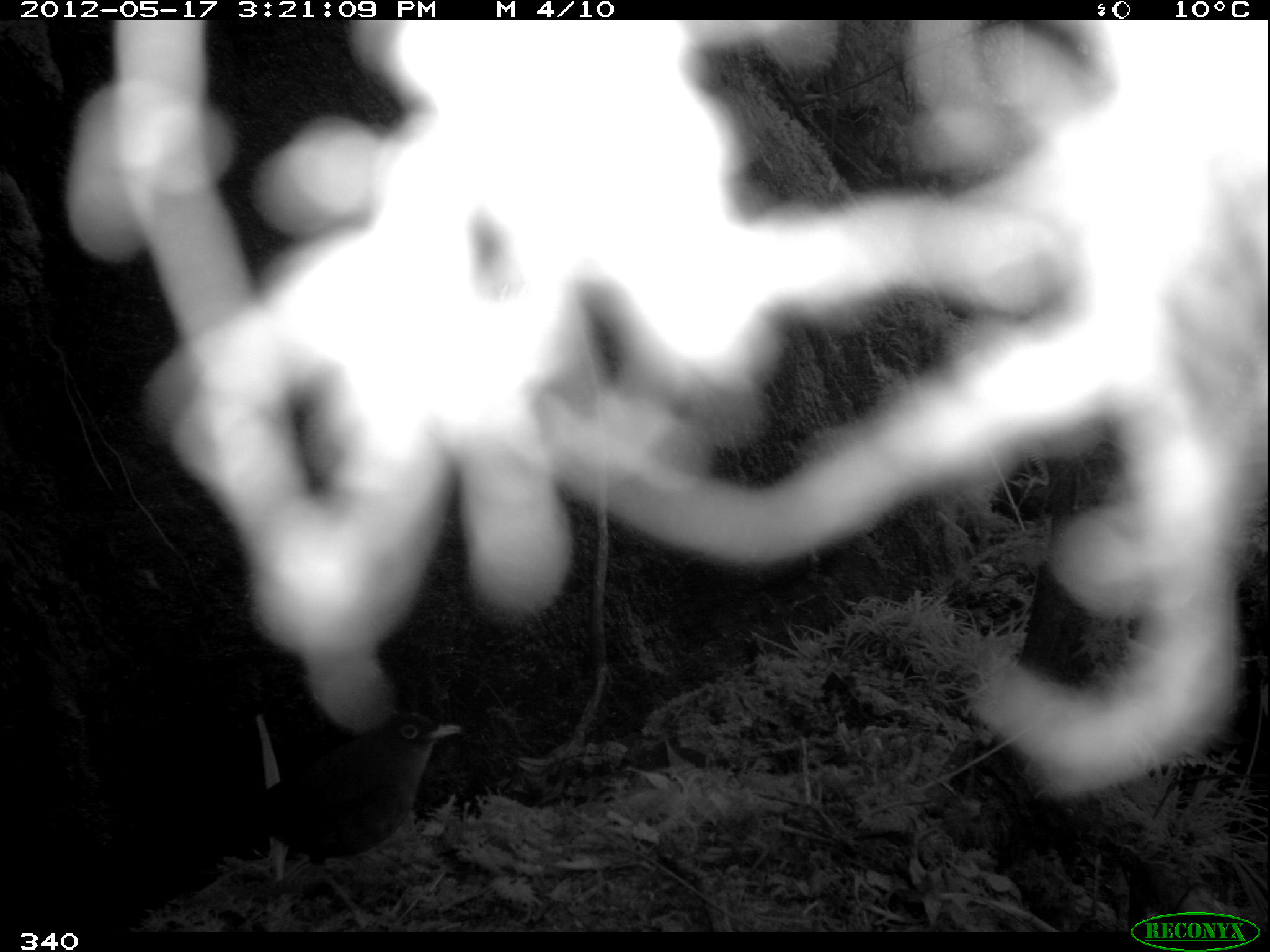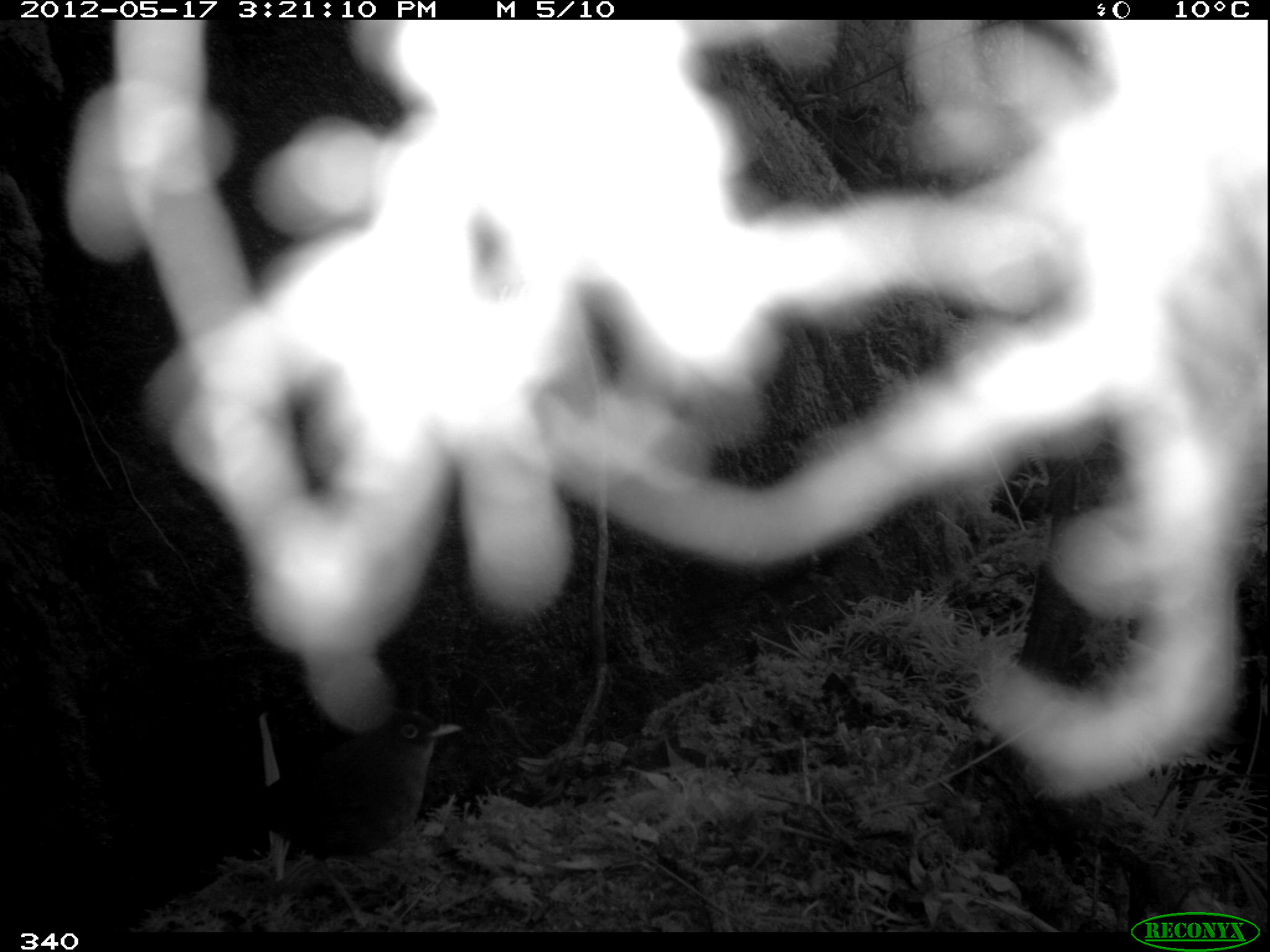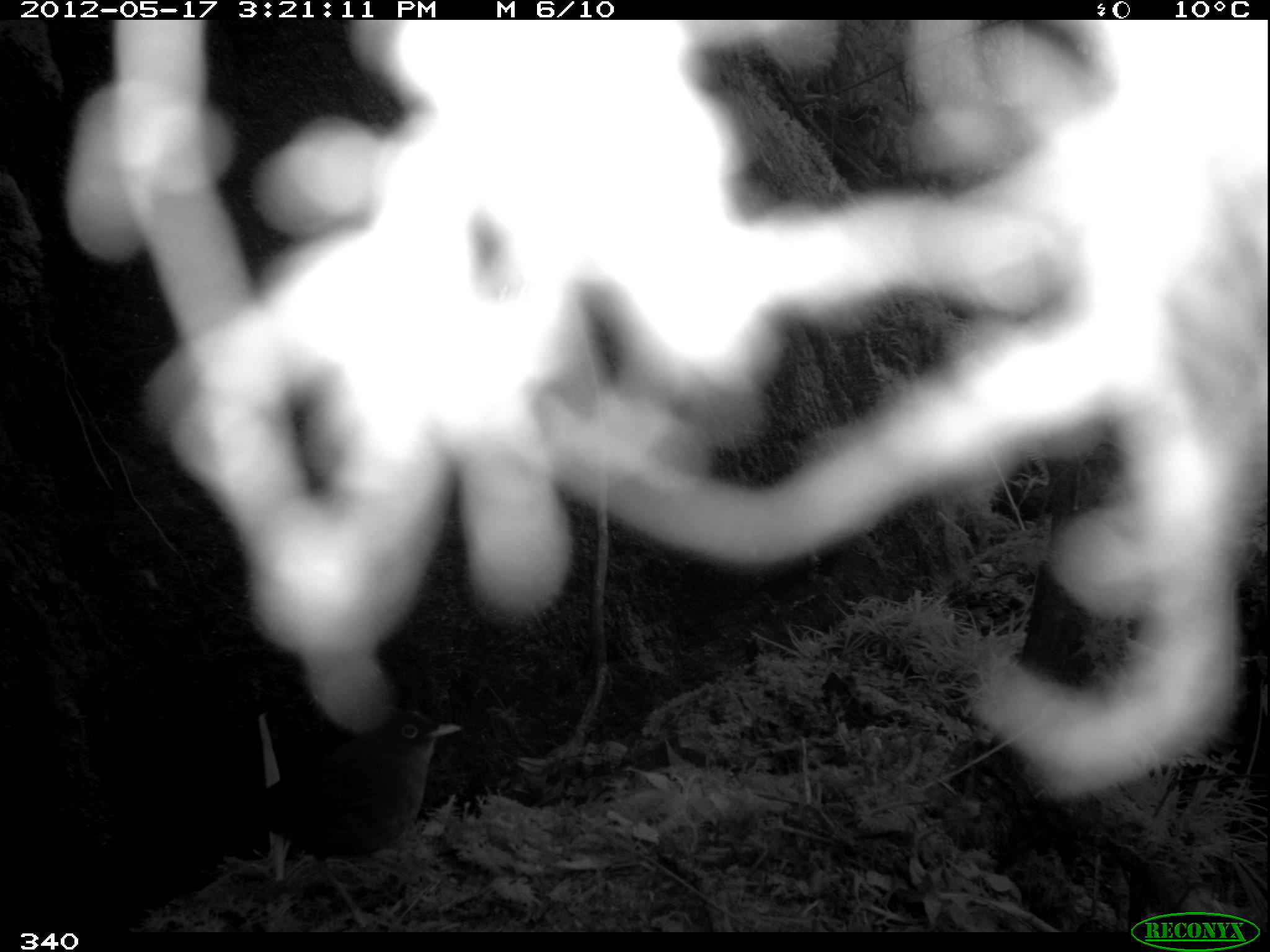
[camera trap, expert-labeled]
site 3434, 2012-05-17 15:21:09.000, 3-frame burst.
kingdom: Animalia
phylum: Chordata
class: Aves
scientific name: Aves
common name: bird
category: unknown bird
Unknown bird (bird) (Aves).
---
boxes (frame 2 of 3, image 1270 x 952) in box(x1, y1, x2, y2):
unknown bird: box(237, 708, 461, 929)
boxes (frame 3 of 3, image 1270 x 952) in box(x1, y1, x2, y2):
unknown bird: box(213, 702, 463, 929)